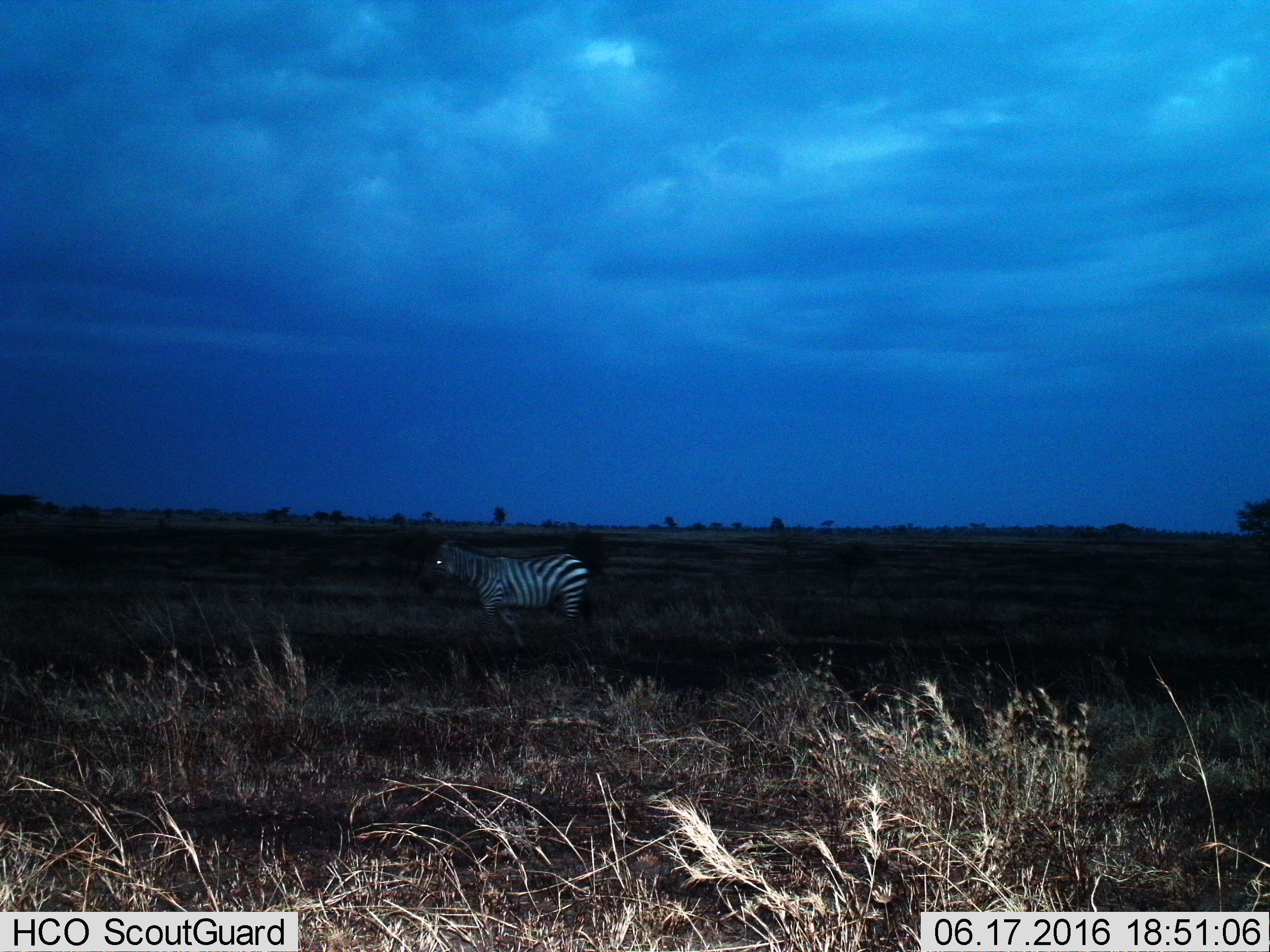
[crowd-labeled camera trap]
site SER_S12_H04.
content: unidentified animal